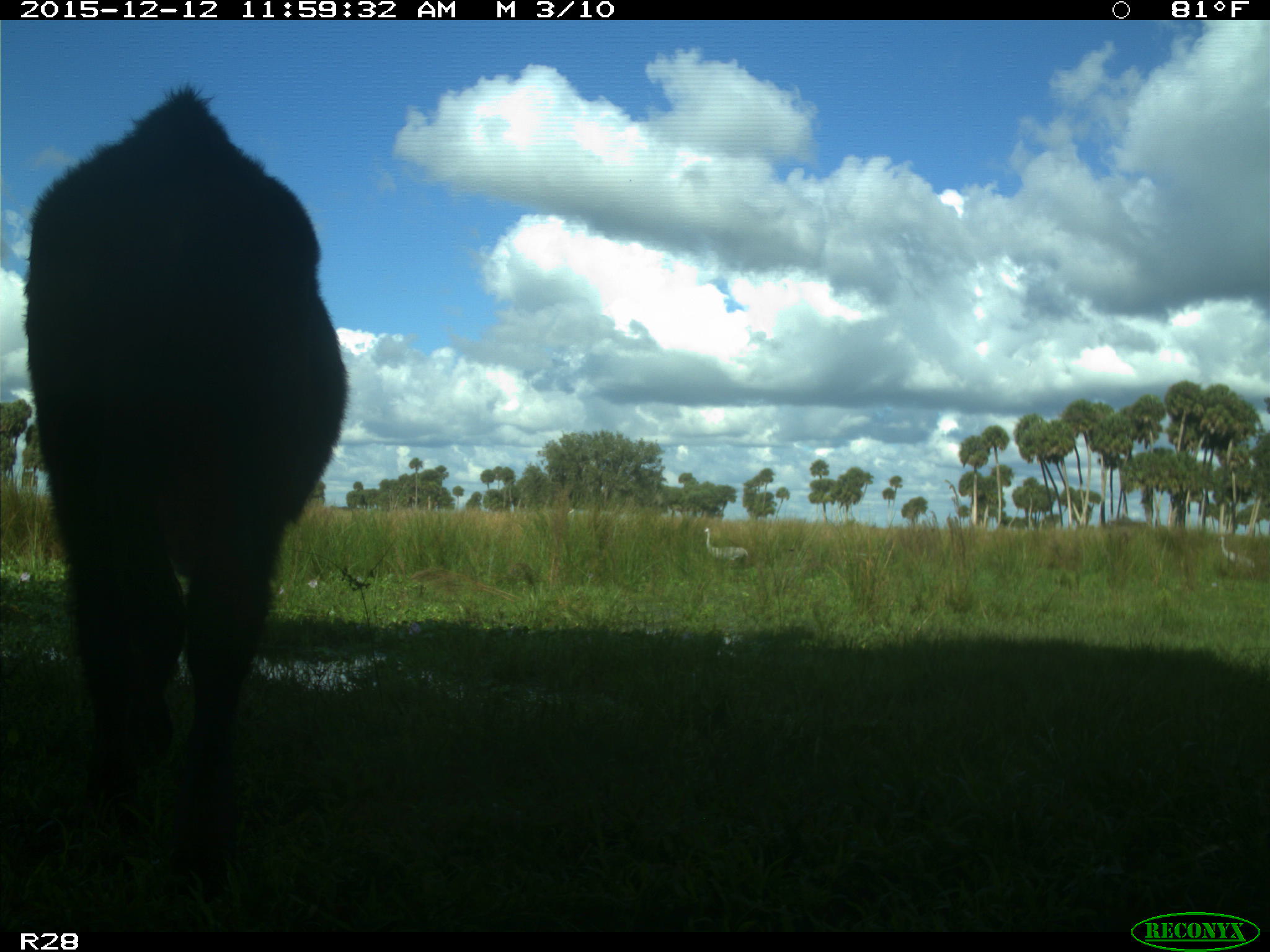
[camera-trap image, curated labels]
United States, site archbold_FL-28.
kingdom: Animalia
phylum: Chordata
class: Mammalia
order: Artiodactyla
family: Bovidae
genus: Bos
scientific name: Bos taurus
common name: domestic cow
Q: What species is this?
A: Bos taurus (domestic cow).